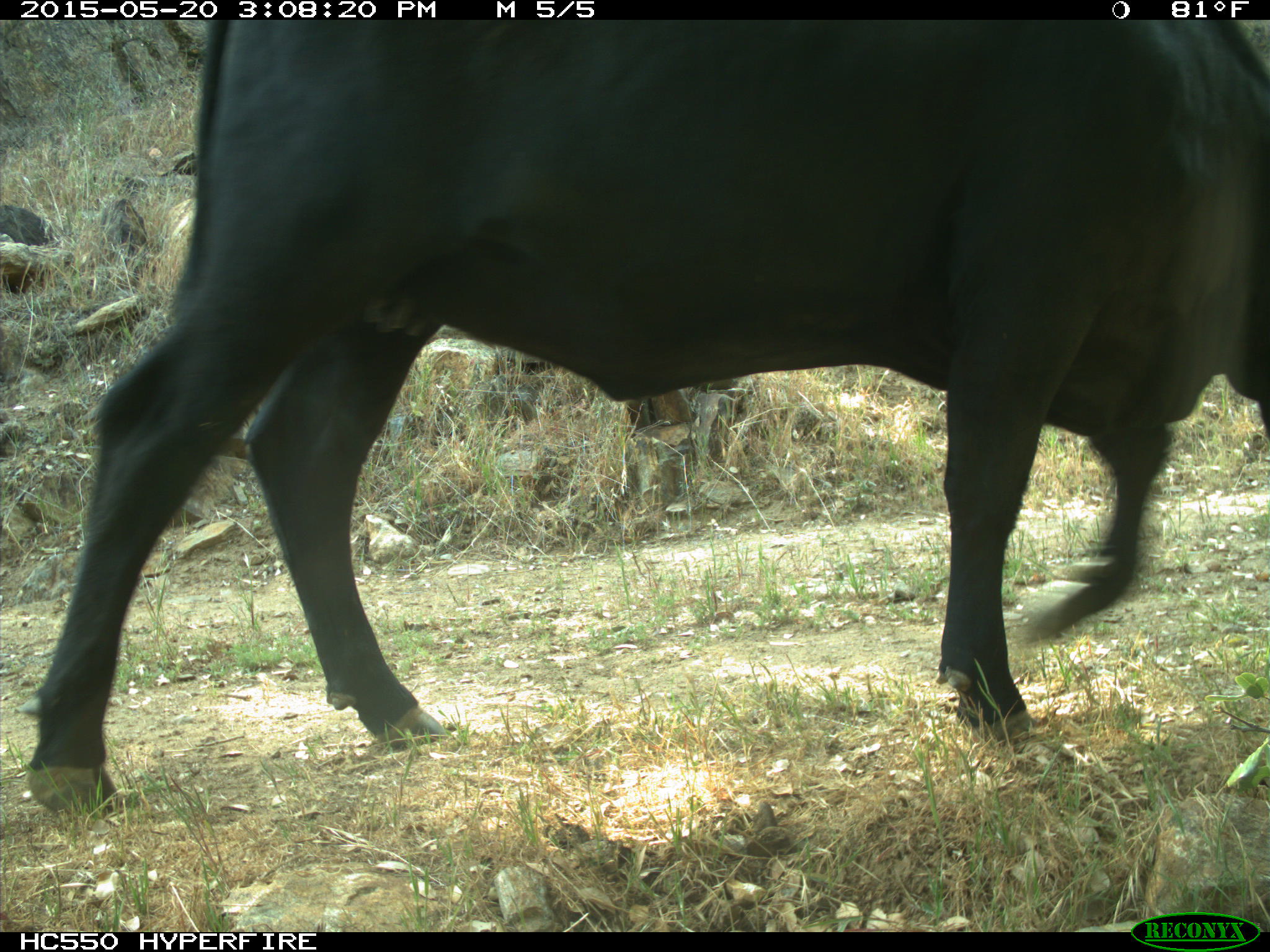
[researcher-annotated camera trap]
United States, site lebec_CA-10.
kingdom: Animalia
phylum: Chordata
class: Mammalia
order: Artiodactyla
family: Bovidae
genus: Bos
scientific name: Bos taurus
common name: domestic cow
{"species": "Bos taurus (domestic cow)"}